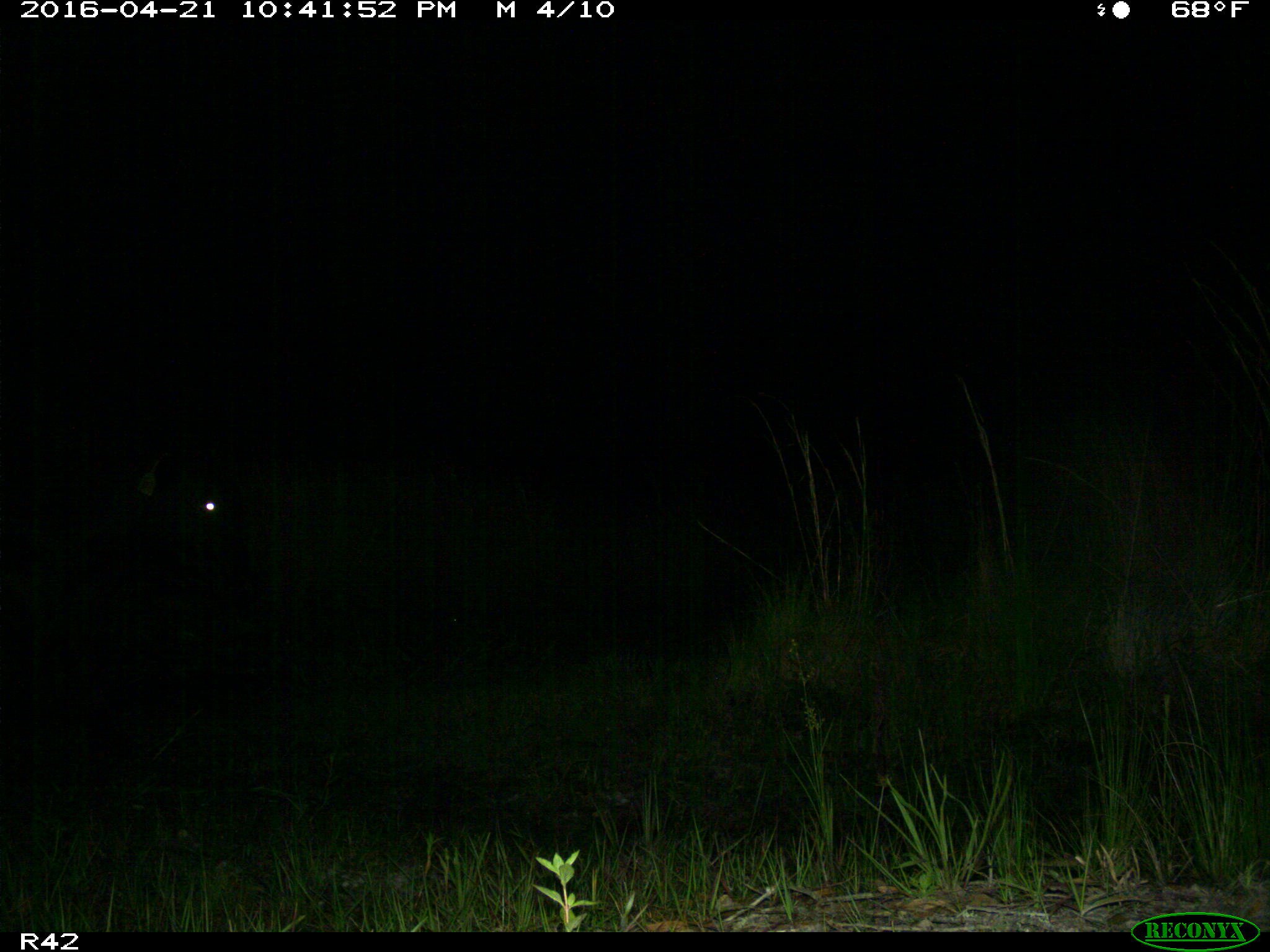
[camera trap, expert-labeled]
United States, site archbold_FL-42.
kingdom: Animalia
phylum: Chordata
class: Mammalia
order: Artiodactyla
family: Bovidae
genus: Bos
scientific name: Bos taurus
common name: domestic cow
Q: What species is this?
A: Bos taurus (domestic cow).